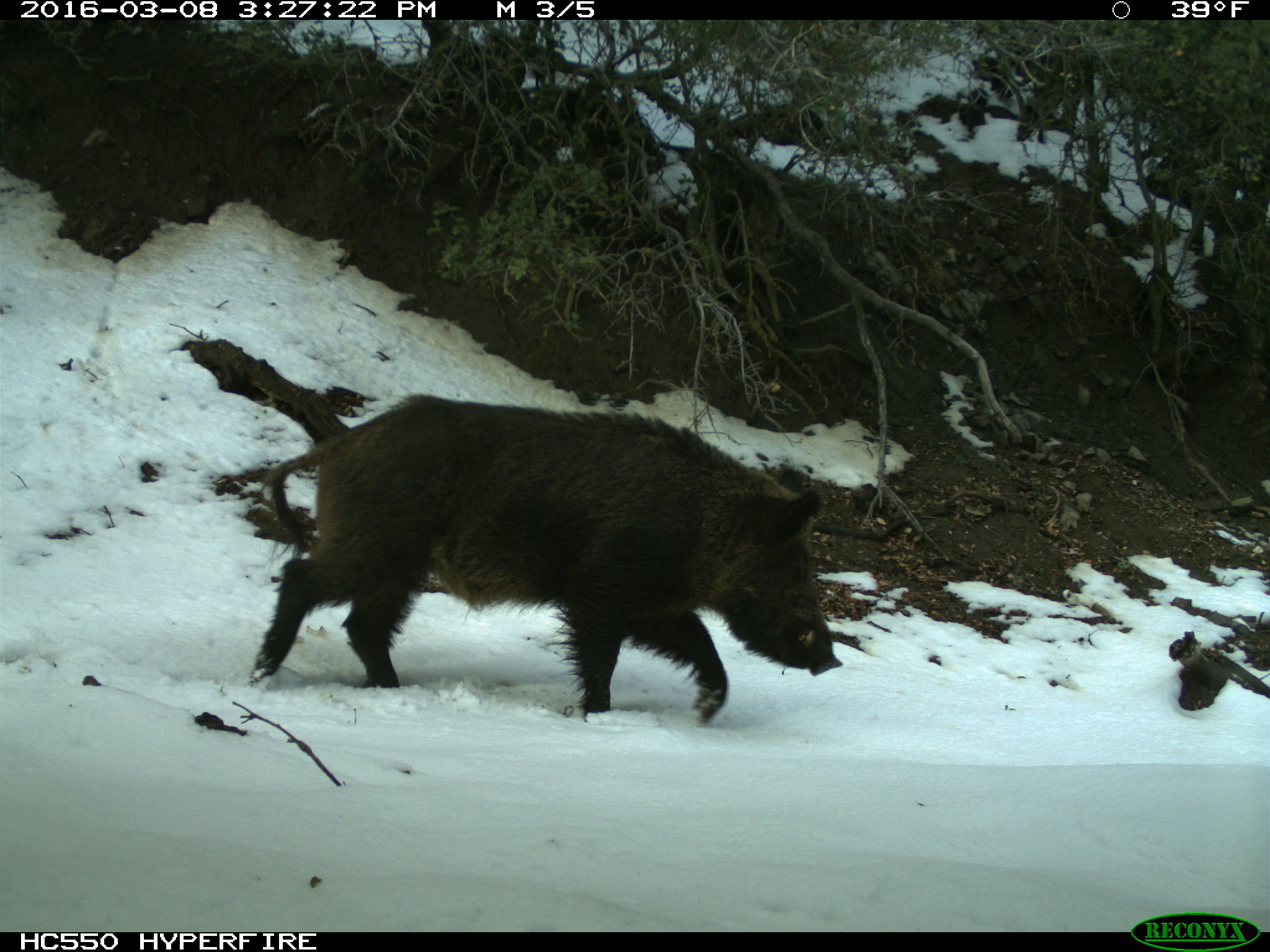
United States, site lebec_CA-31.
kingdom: Animalia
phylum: Chordata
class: Mammalia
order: Artiodactyla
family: Suidae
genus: Sus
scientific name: Sus scrofa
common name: wild boar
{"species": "Sus scrofa (wild boar)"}